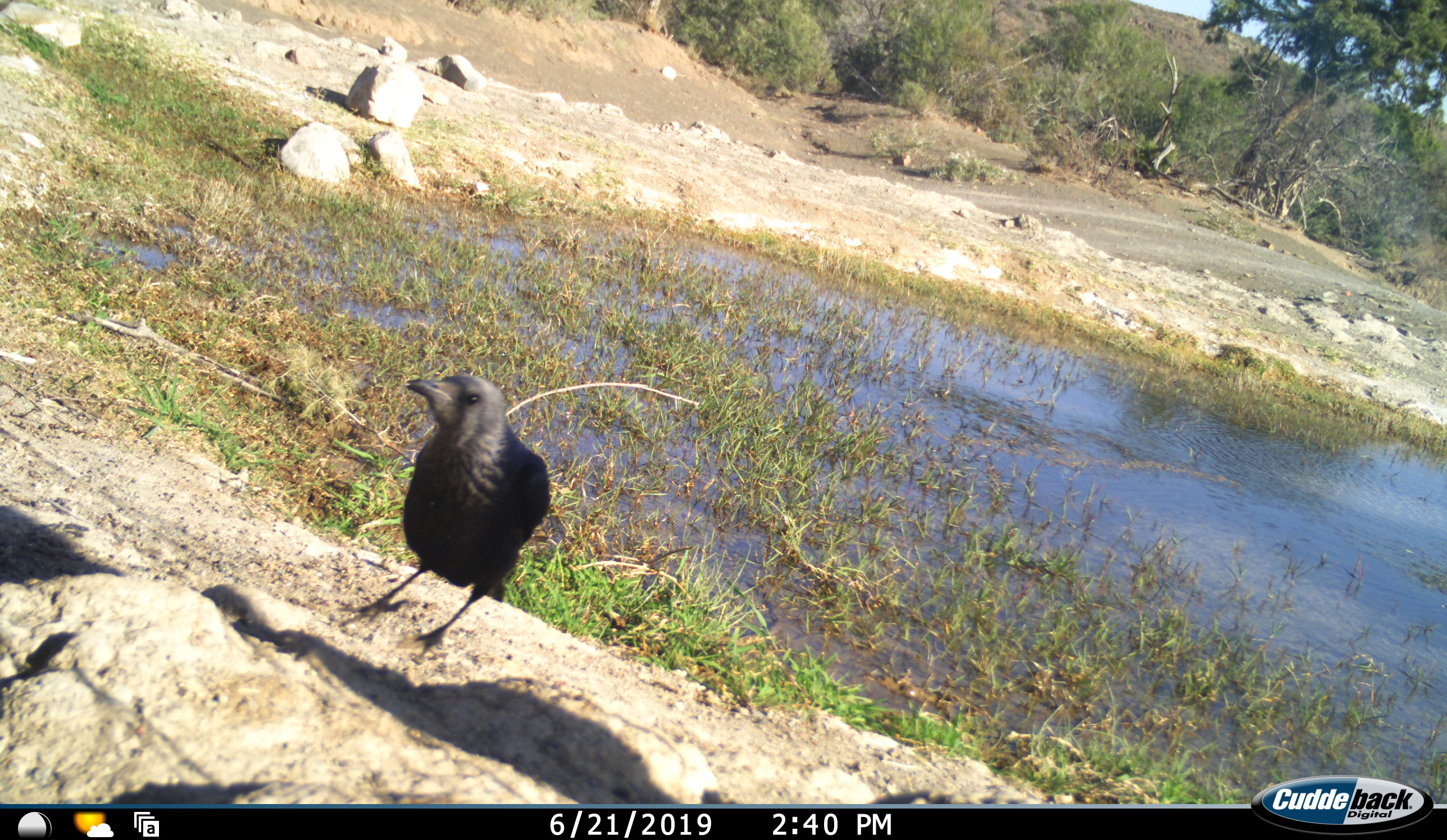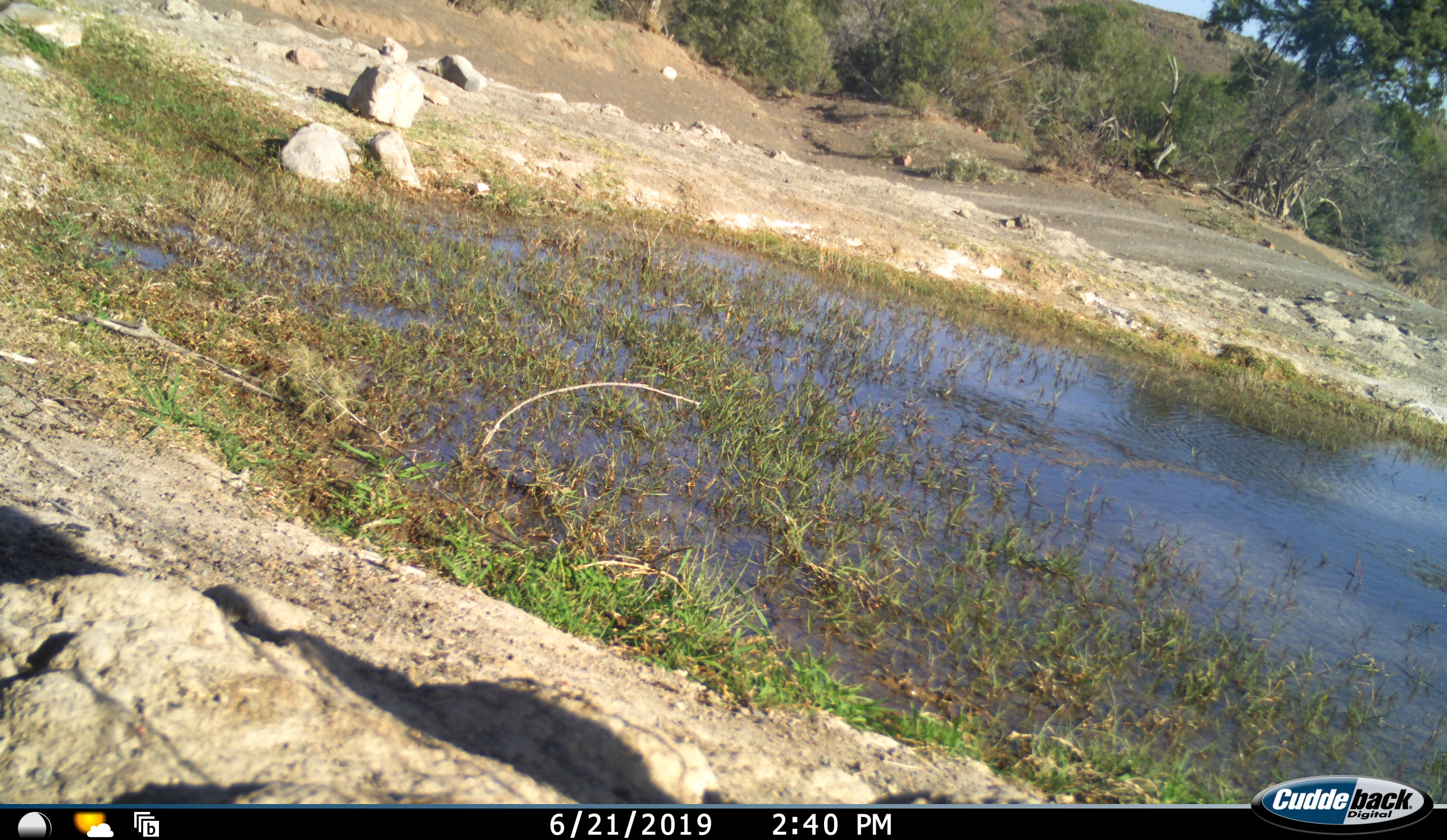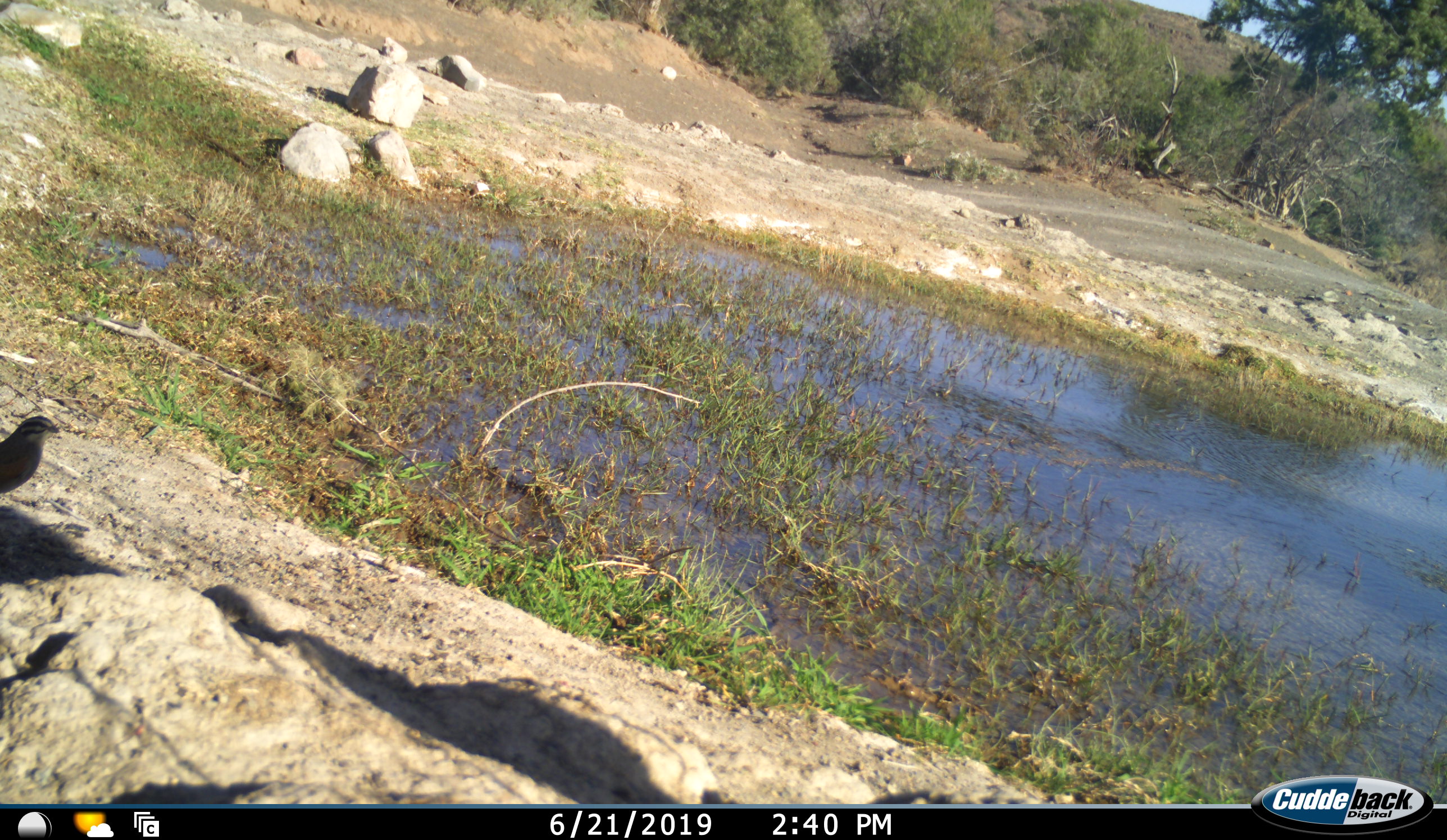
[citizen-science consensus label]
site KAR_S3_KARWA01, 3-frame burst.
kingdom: Animalia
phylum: Chordata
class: Aves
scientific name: Aves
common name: bird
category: birdother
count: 1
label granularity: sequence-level